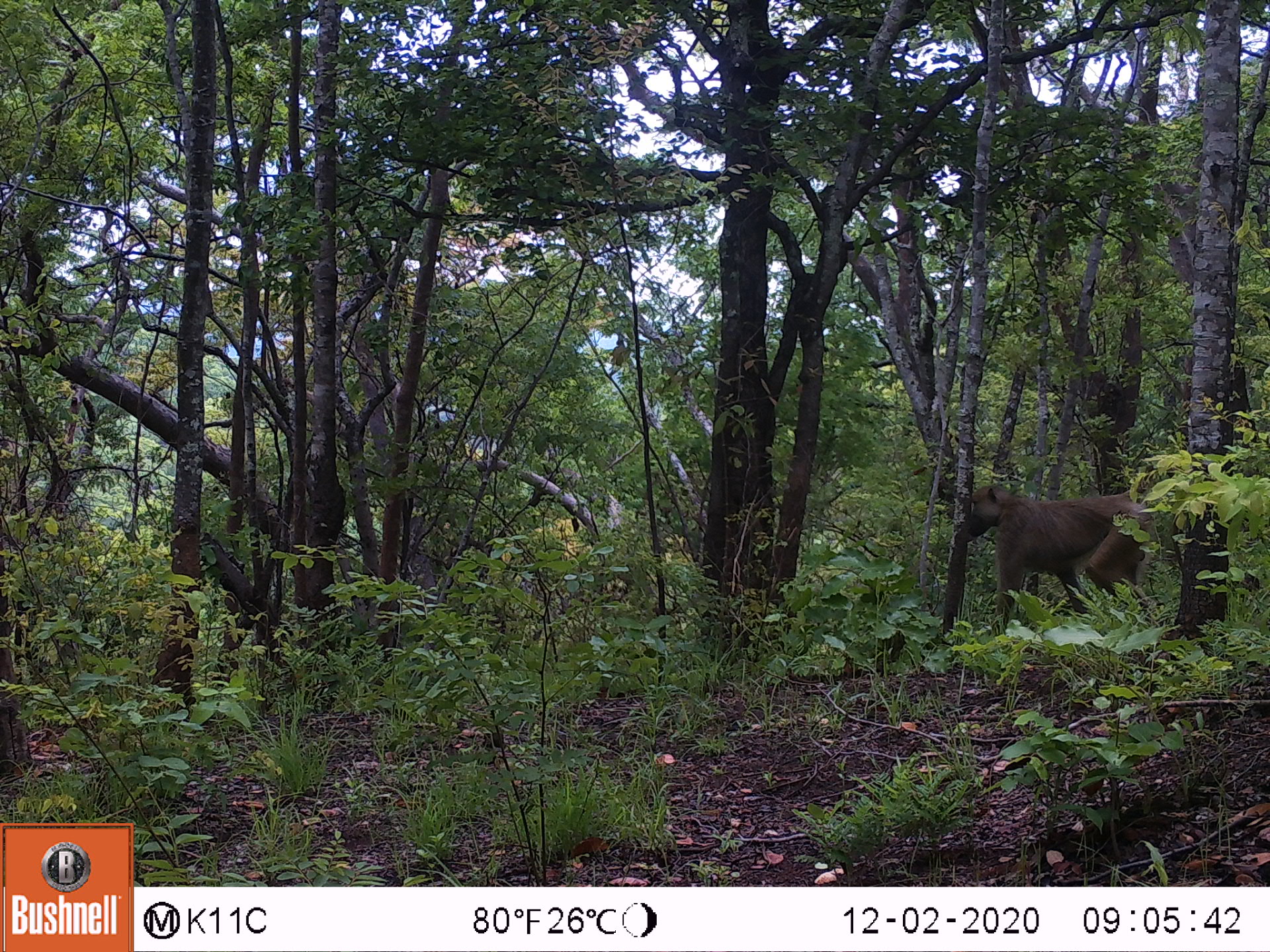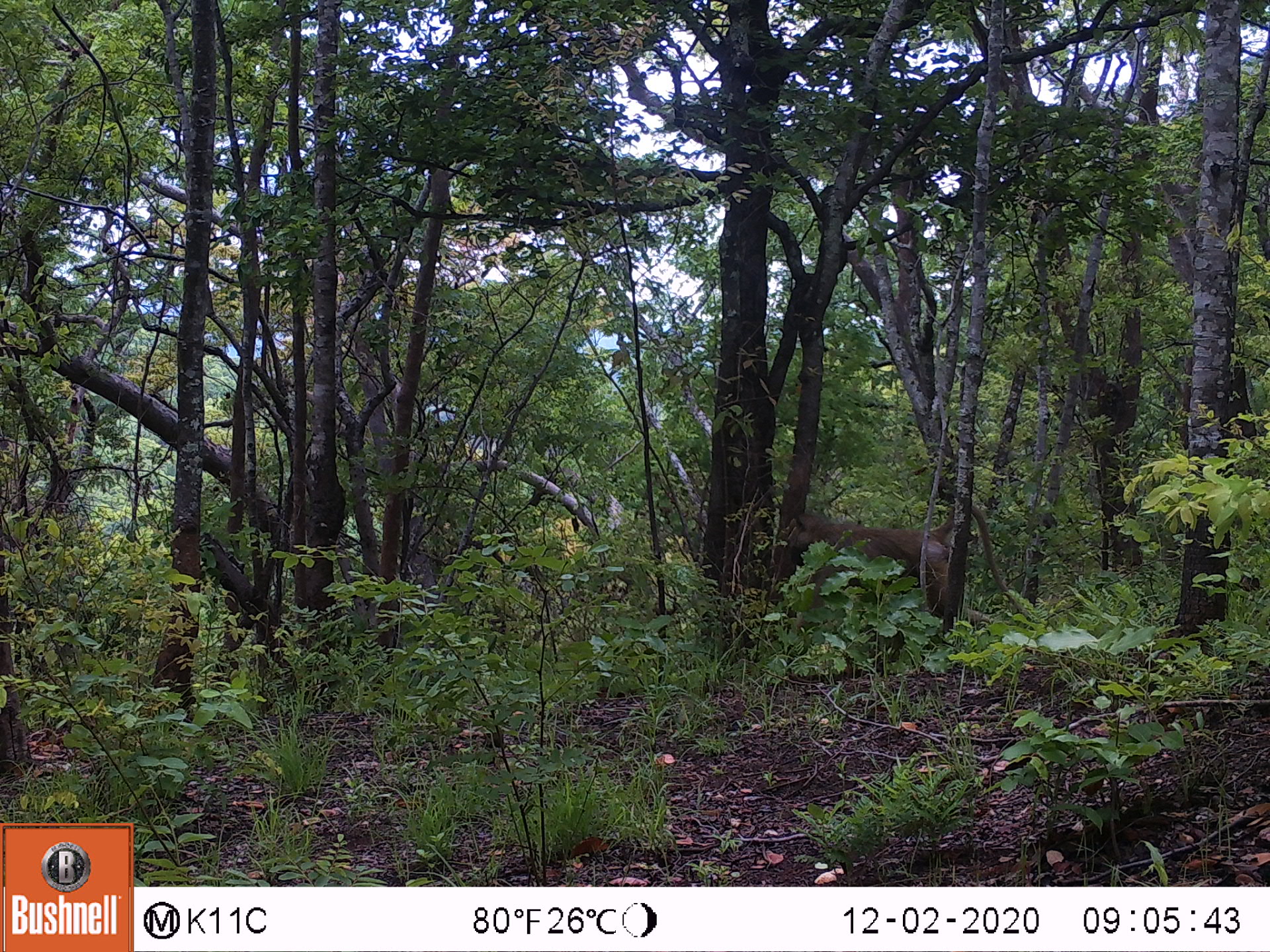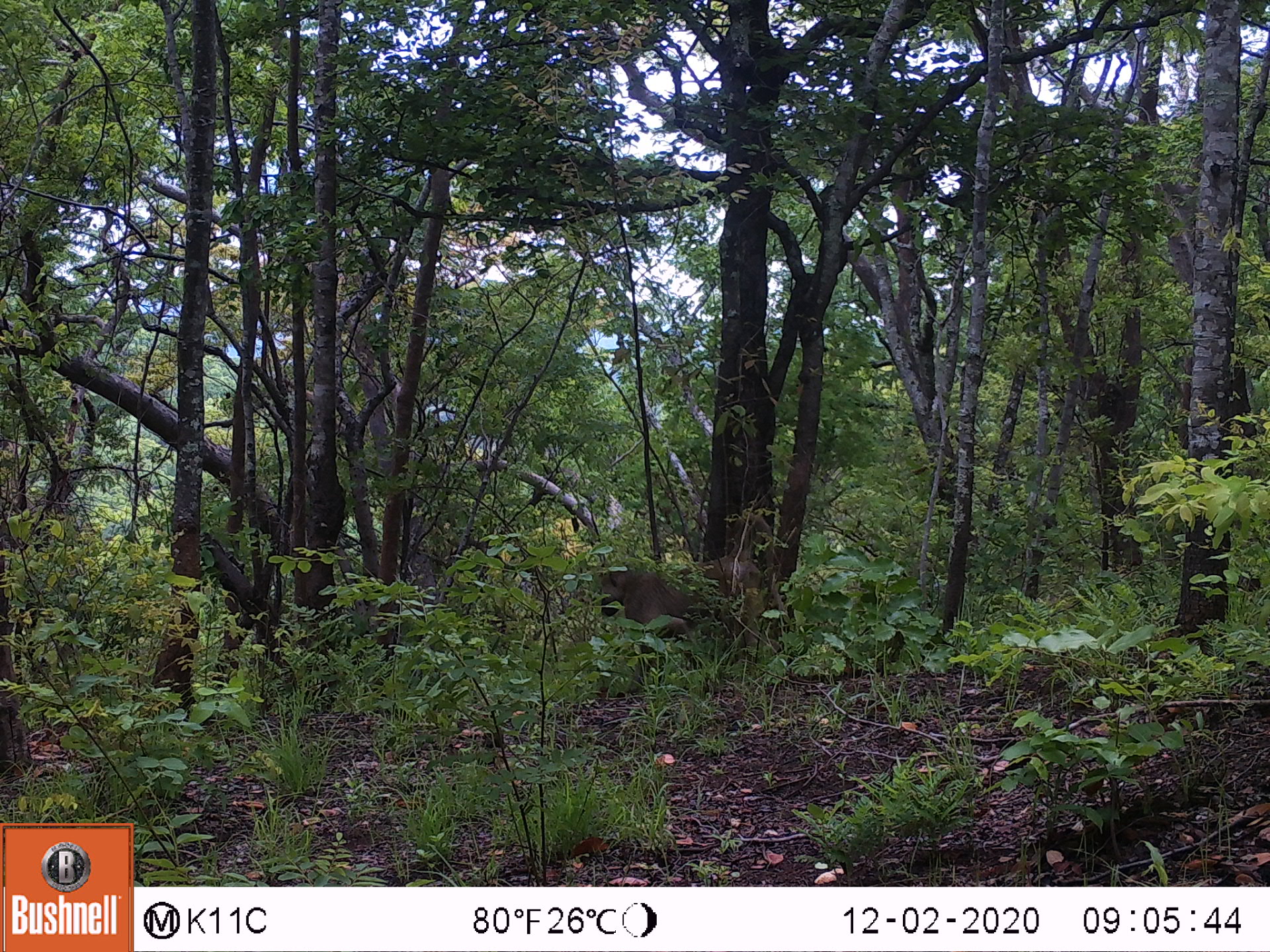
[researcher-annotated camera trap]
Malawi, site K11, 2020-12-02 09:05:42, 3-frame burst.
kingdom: Animalia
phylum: Chordata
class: Mammalia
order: Primates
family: Cercopithecidae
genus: Papio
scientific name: Papio cynocephalus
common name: yellow baboon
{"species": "yellow baboon (Papio cynocephalus)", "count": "1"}